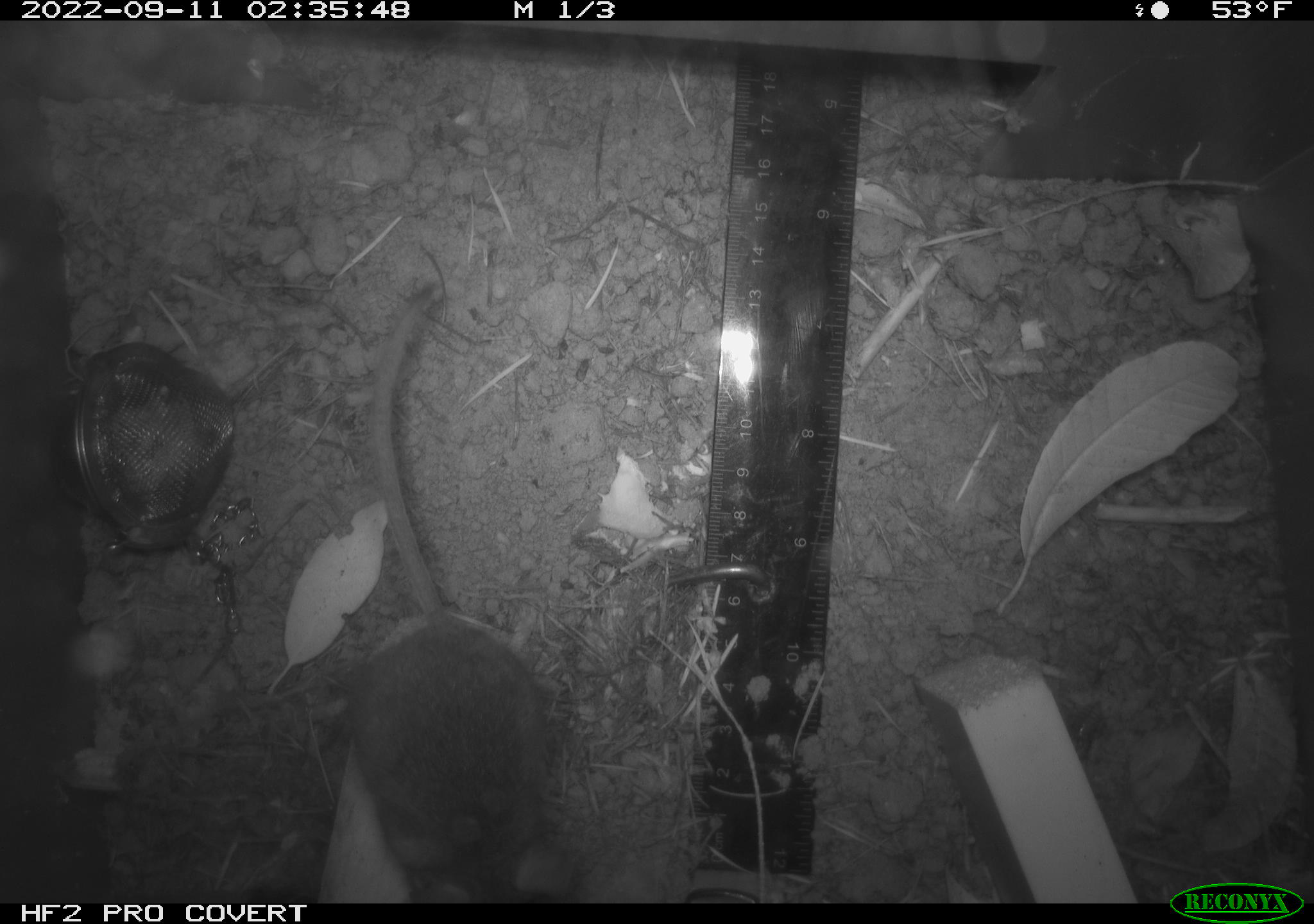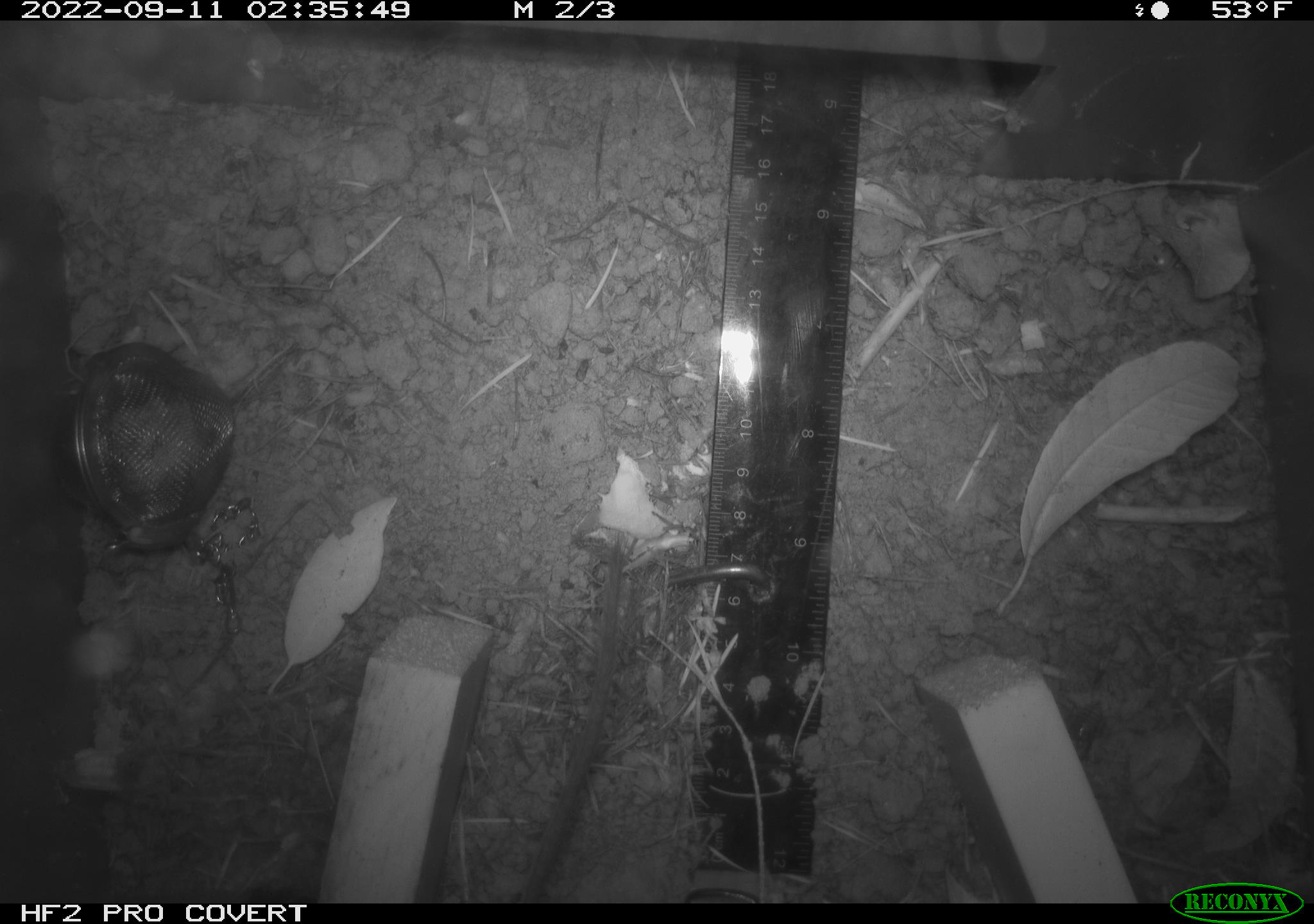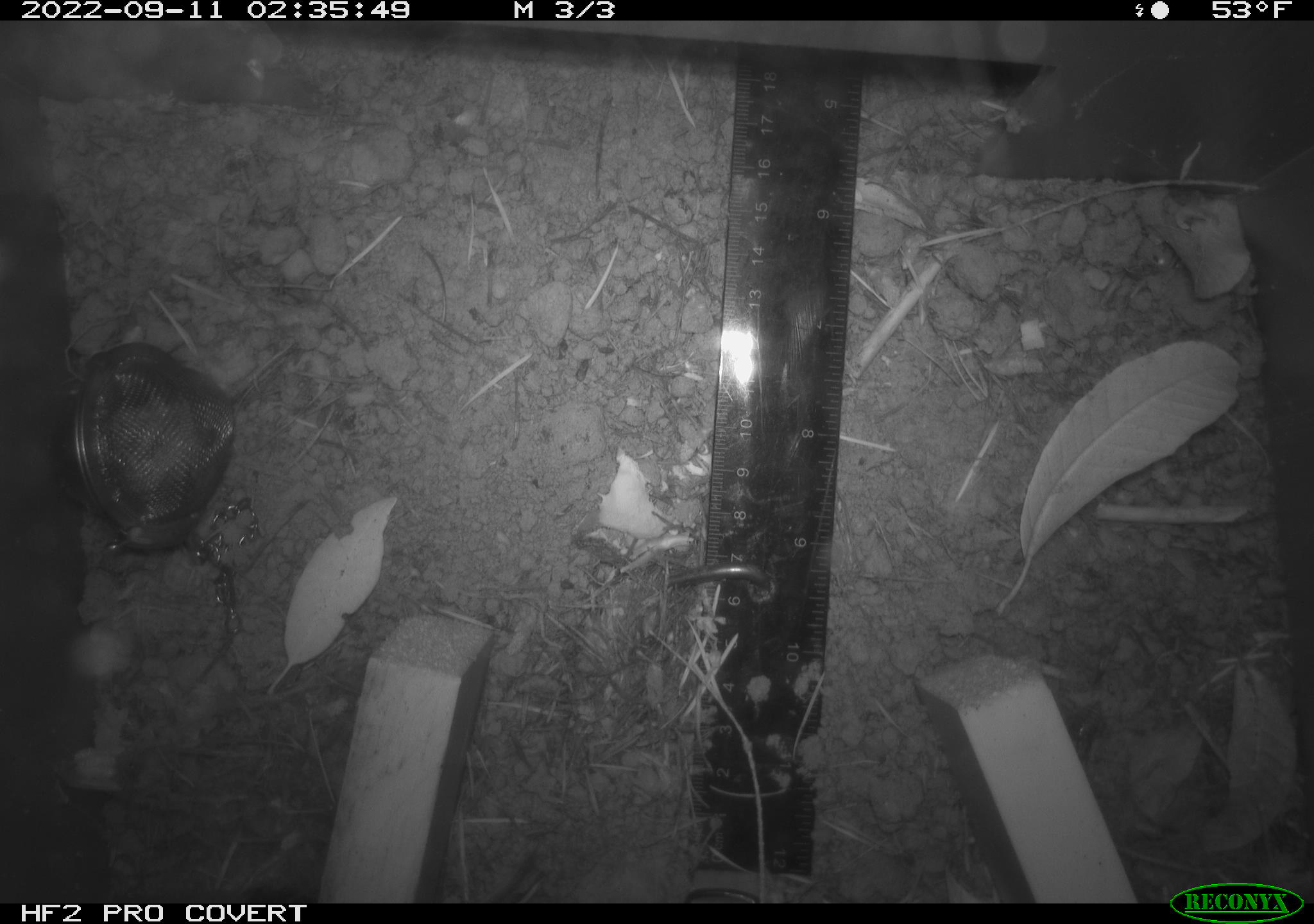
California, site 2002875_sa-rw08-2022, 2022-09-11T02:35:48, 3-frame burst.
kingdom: Animalia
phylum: Chordata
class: Mammalia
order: Rodentia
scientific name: Rodentia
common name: mouse species